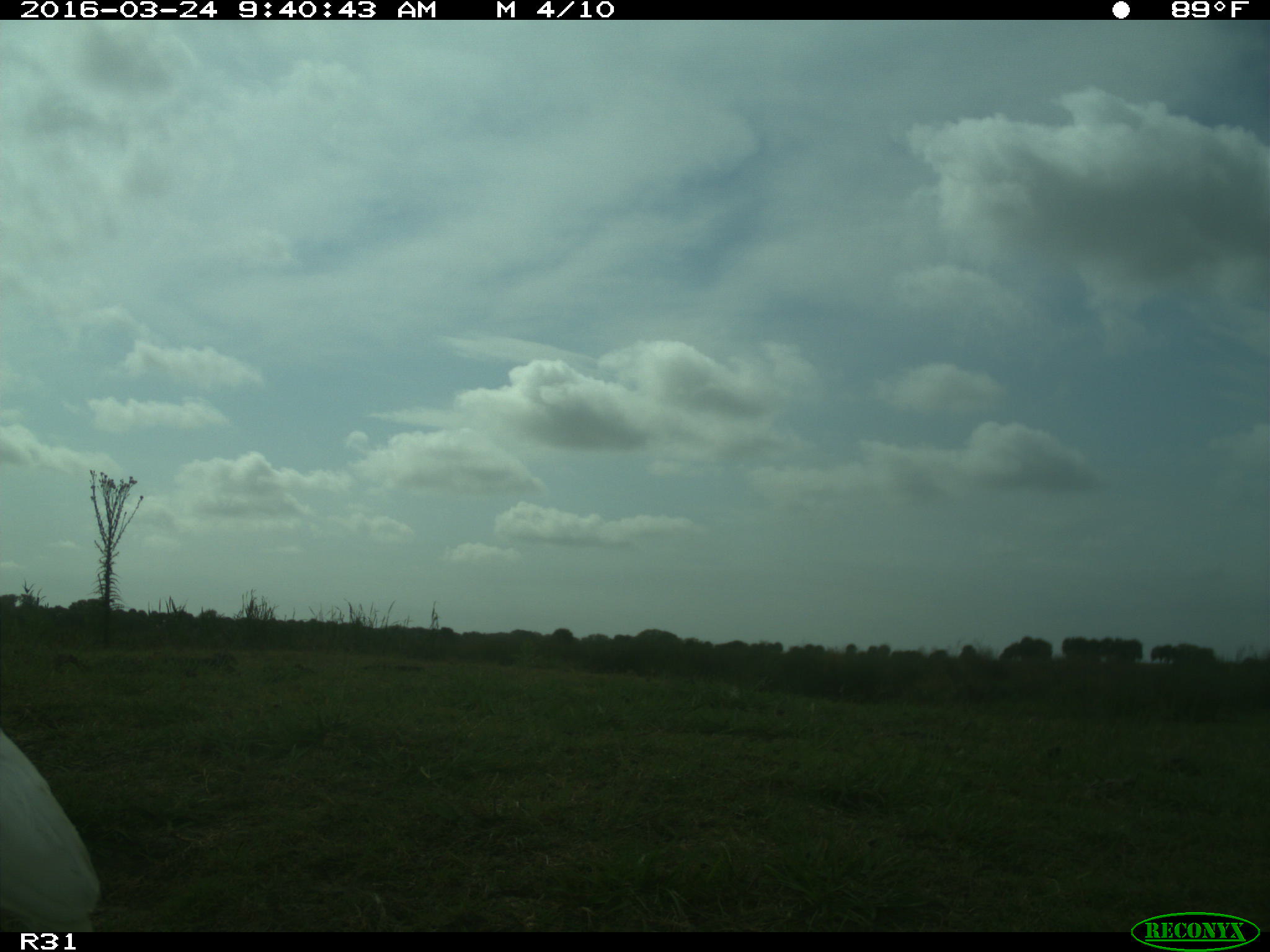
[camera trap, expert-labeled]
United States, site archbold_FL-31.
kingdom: Animalia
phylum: Chordata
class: Aves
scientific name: Aves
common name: birds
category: unidentified bird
Unidentified bird (birds) (Aves).